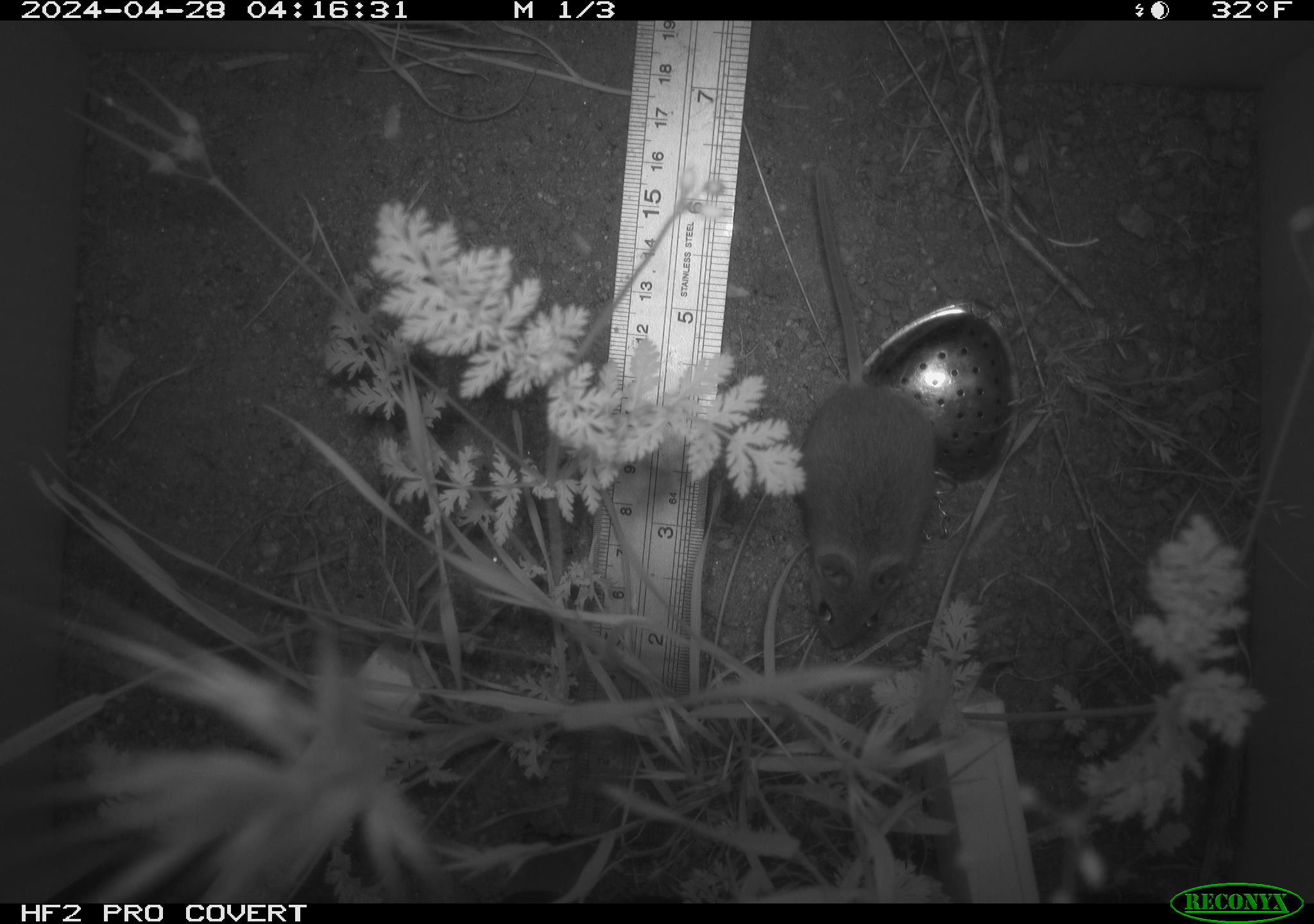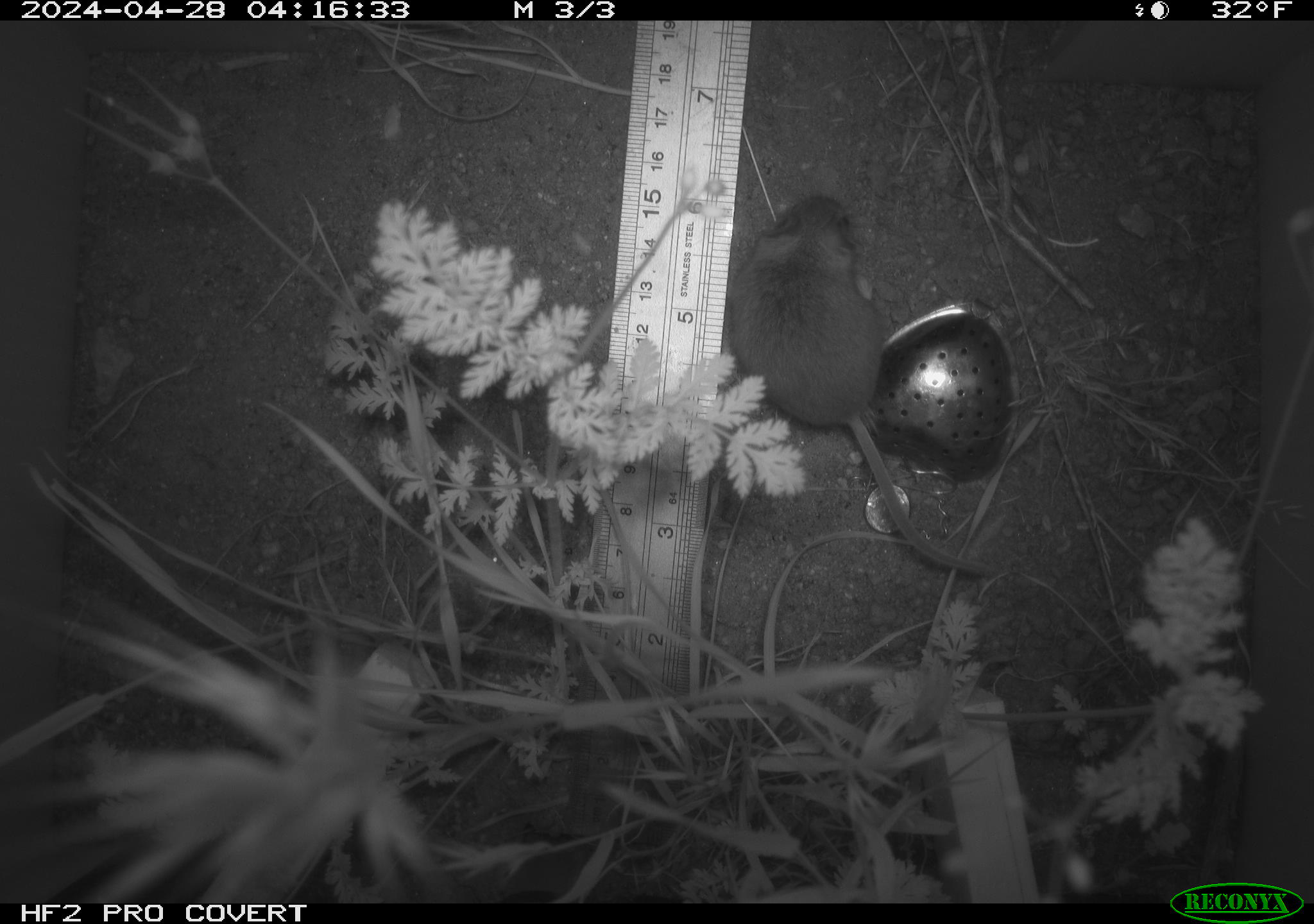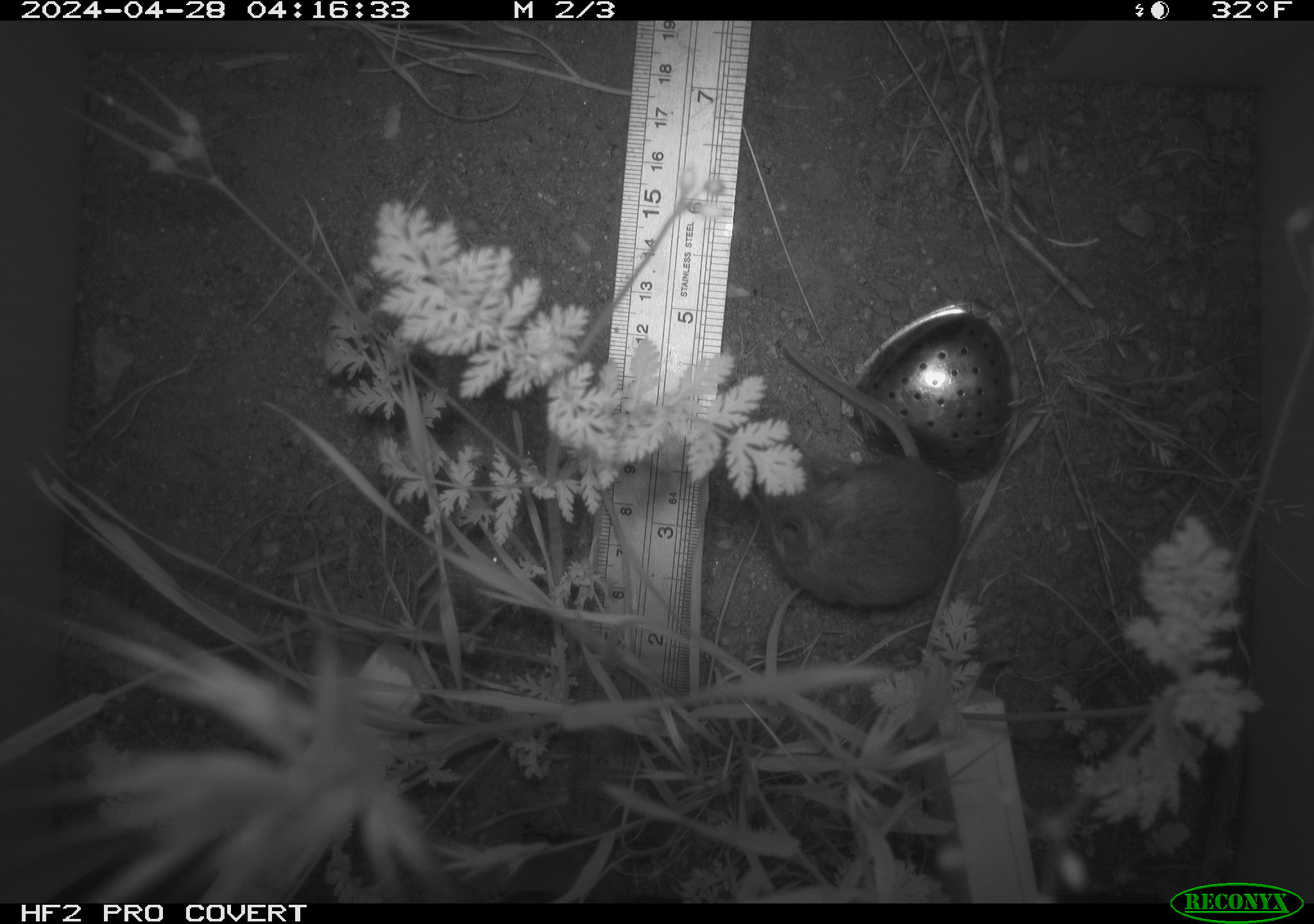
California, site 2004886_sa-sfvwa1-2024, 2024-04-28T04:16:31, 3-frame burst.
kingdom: Animalia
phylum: Chordata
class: Mammalia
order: Rodentia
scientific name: Rodentia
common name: mouse species